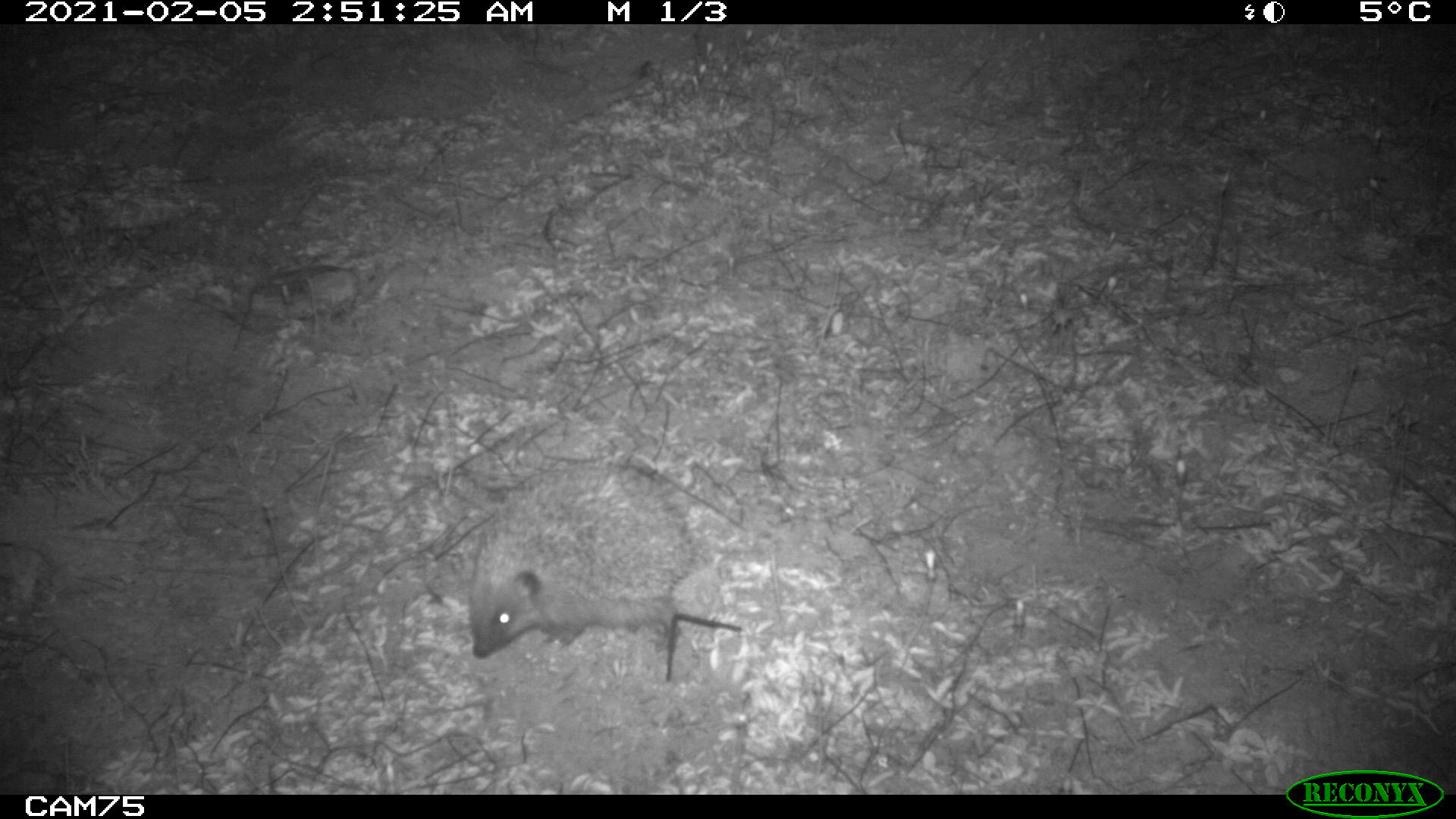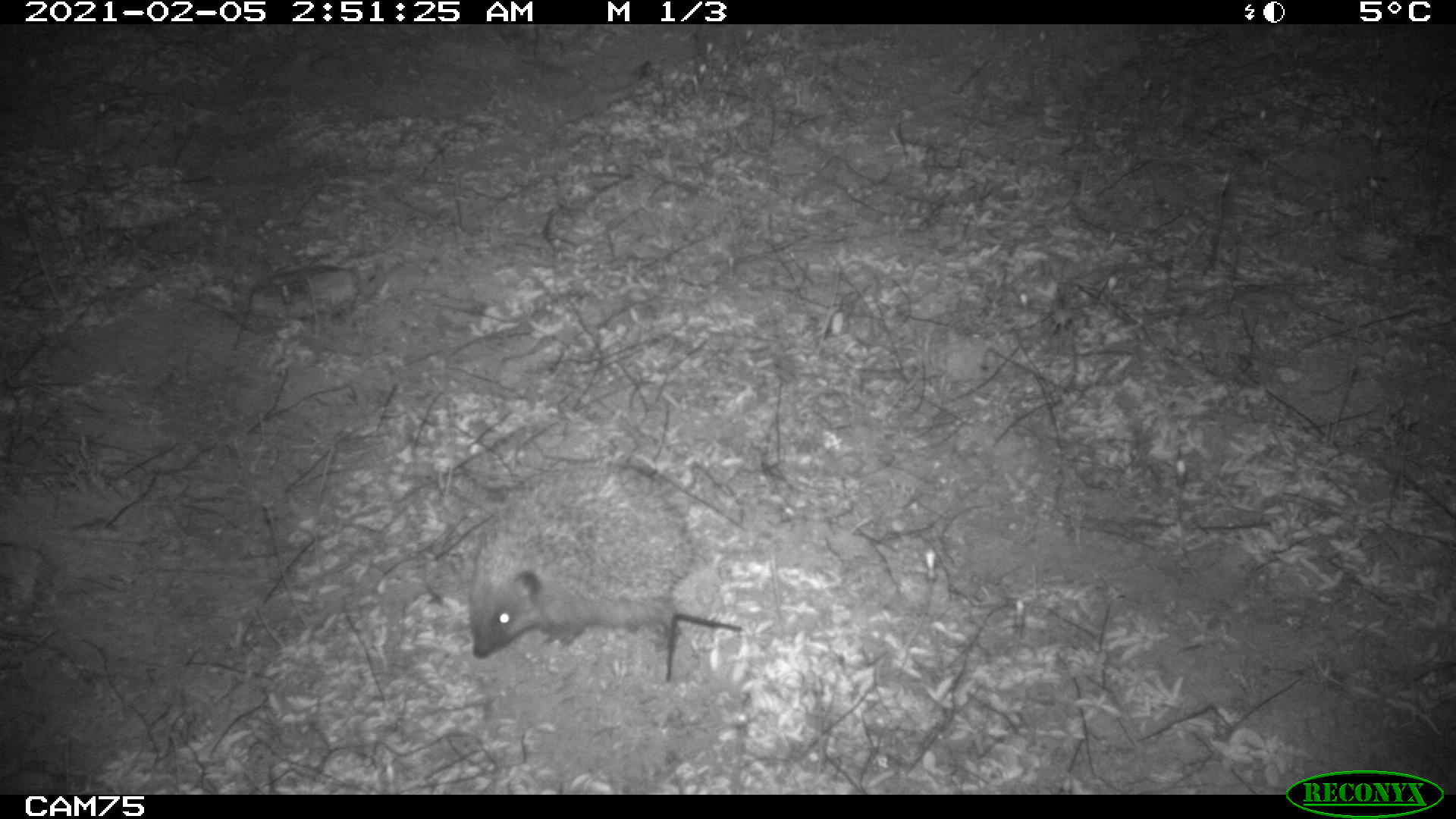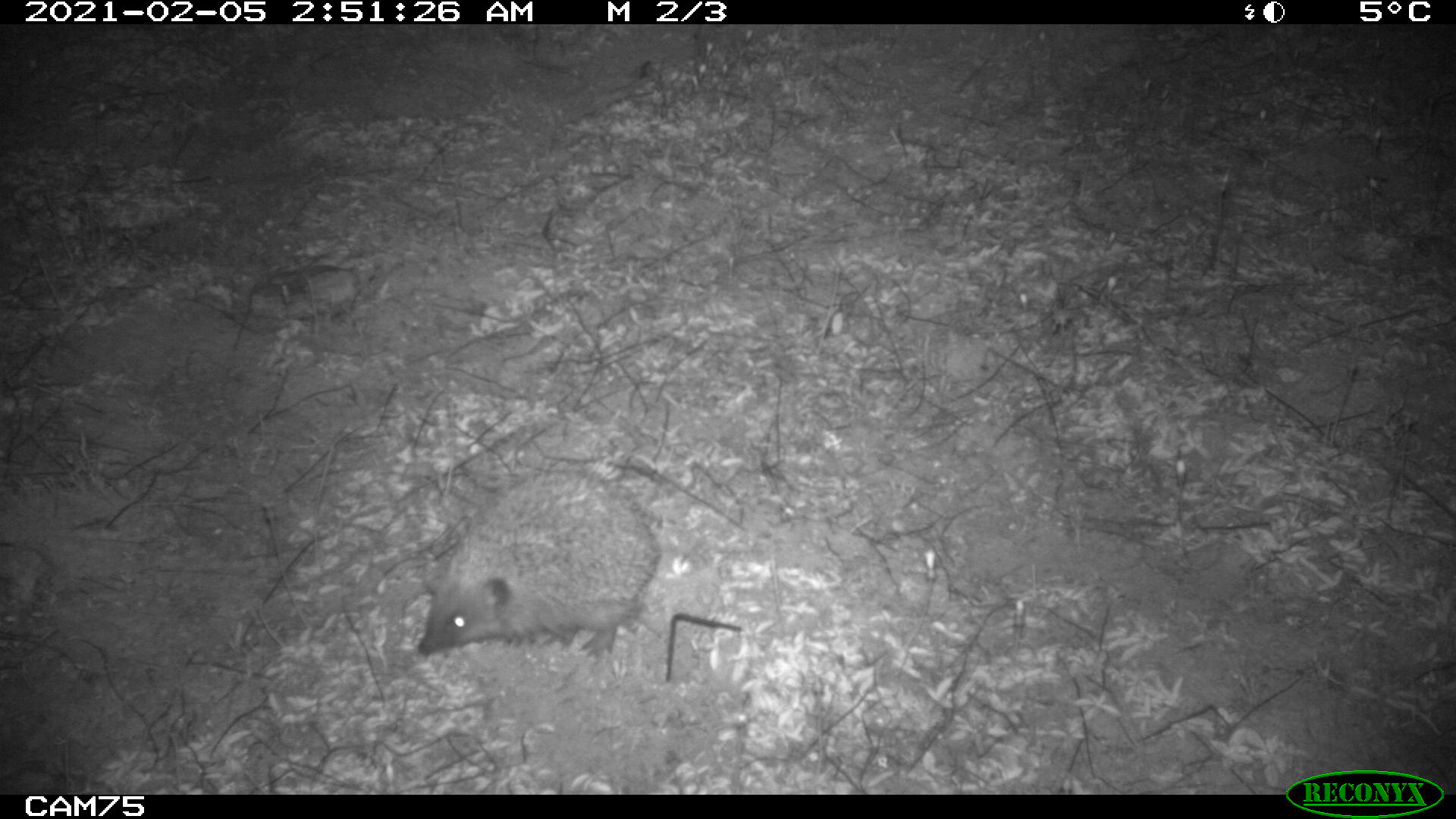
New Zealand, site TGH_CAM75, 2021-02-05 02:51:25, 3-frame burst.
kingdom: Animalia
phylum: Chordata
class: Mammalia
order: Eulipotyphla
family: Erinaceidae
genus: Erinaceus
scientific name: Erinaceus europaeus europaeus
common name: european hedgehog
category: hedgehog